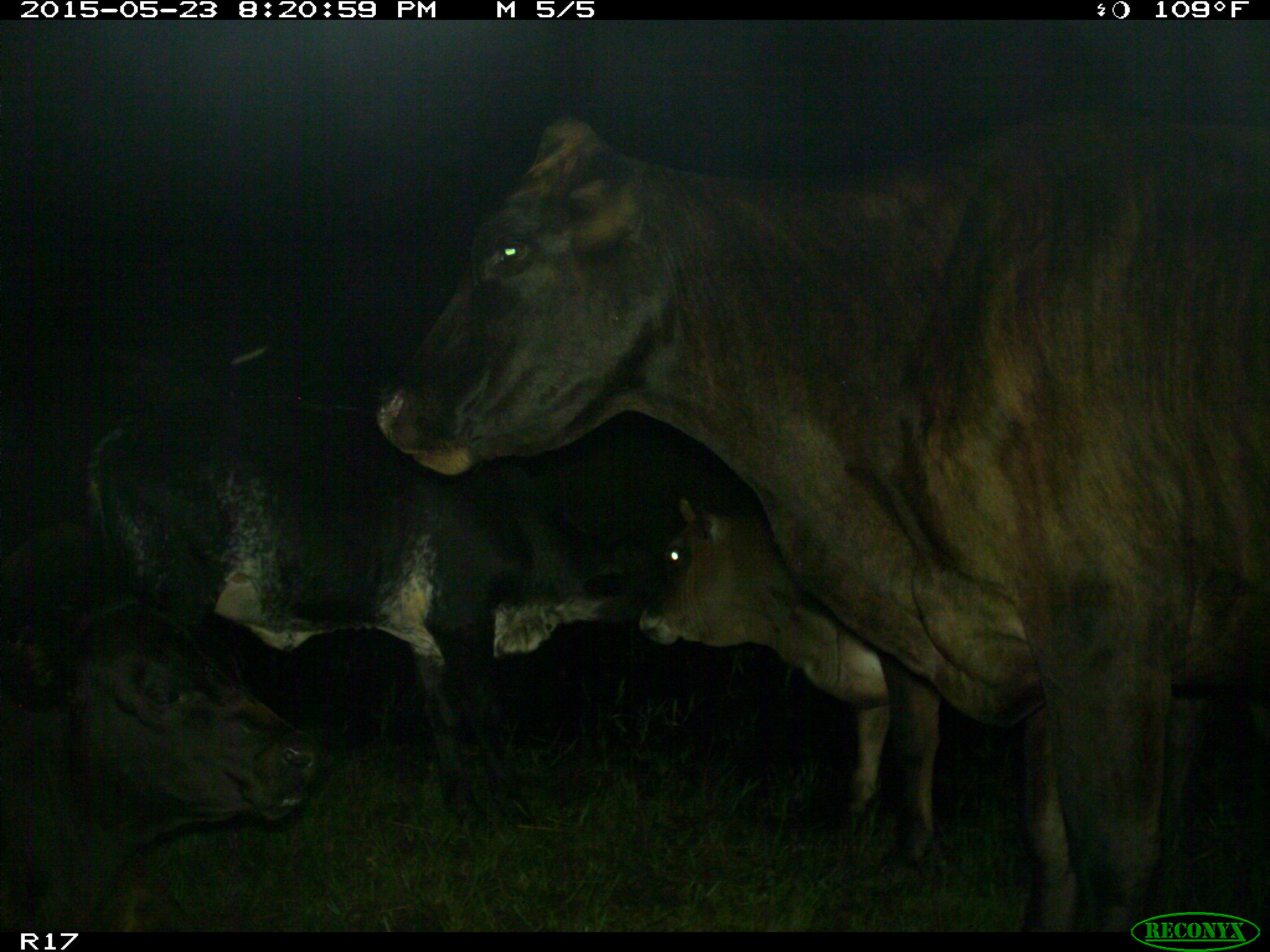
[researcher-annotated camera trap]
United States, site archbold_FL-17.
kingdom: Animalia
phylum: Chordata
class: Mammalia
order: Artiodactyla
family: Bovidae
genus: Bos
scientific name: Bos taurus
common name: domestic cow